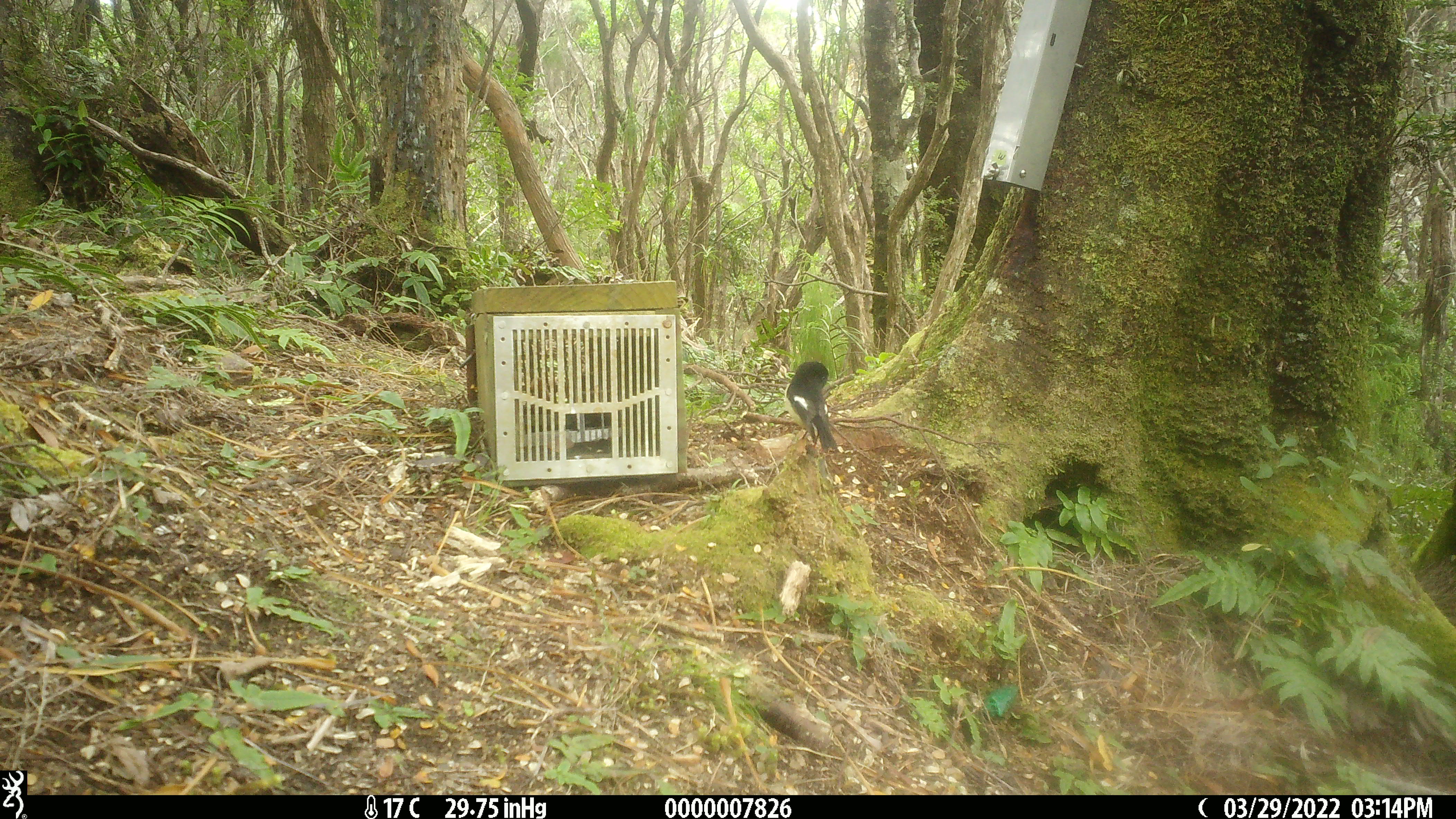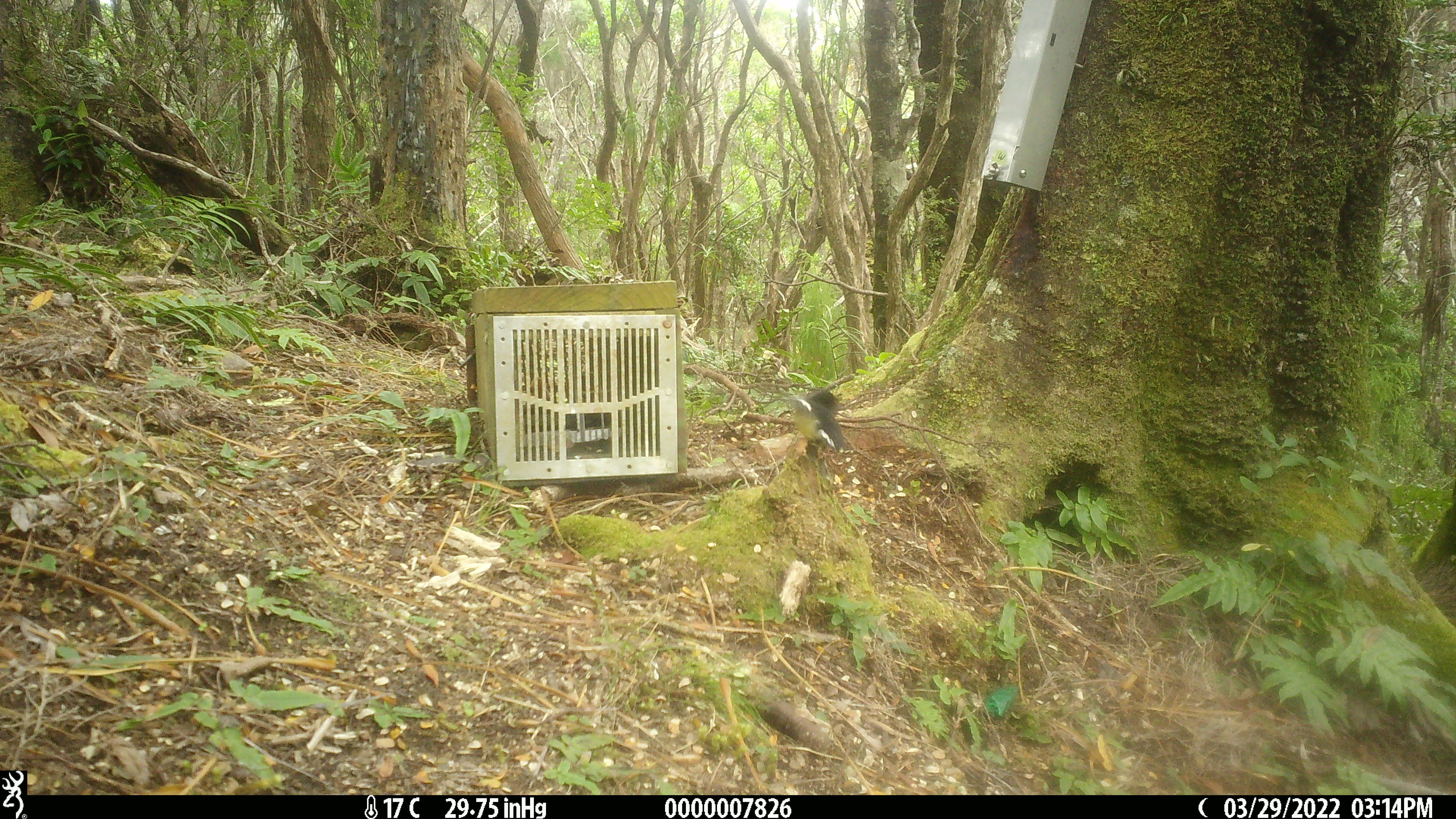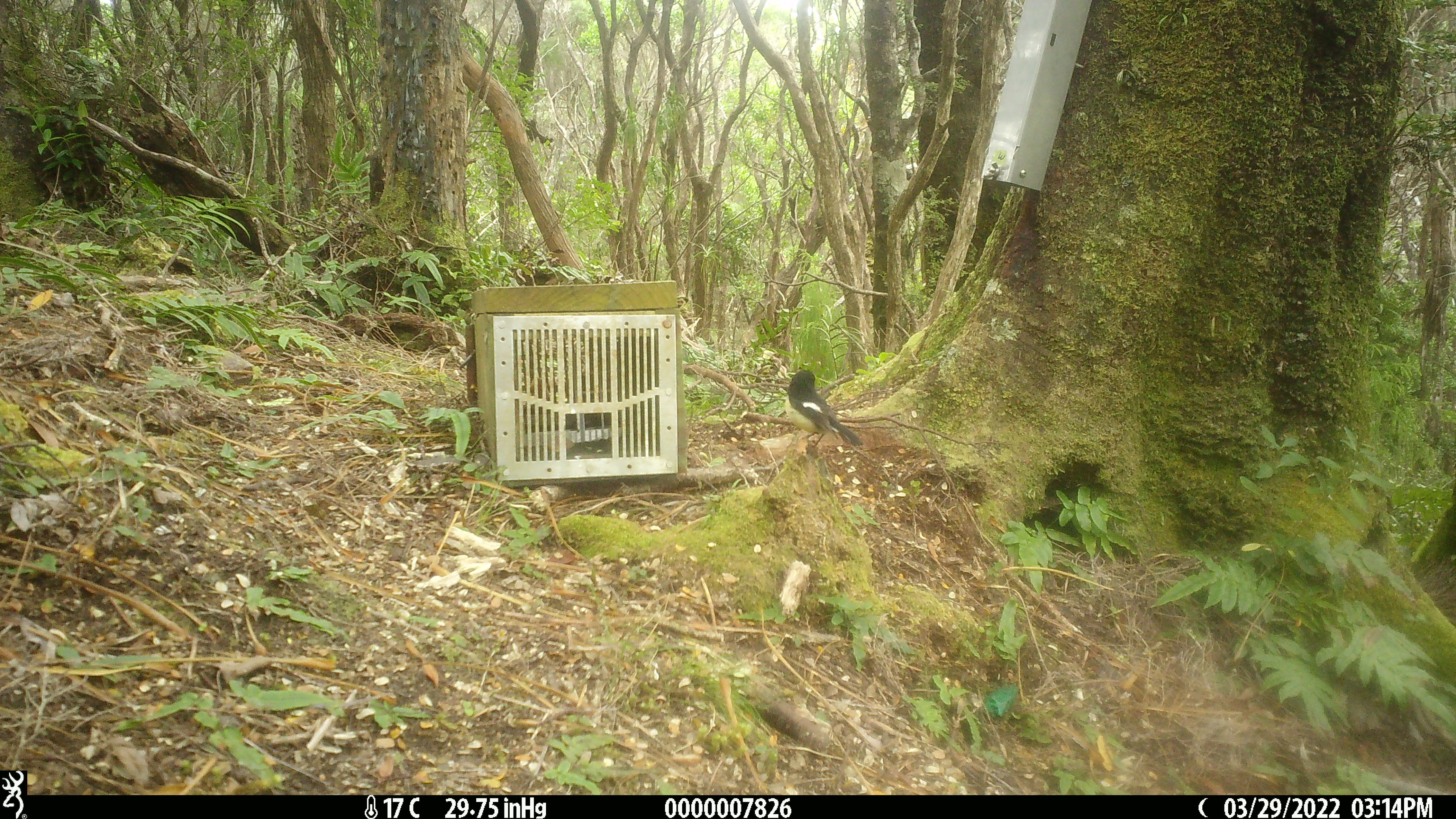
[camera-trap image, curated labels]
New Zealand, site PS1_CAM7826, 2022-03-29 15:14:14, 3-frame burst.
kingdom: Animalia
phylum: Chordata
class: Aves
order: Passeriformes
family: Petroicidae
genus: Petroica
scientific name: Petroica macrocephala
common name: tomtit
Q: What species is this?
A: Tomtit (Petroica macrocephala).